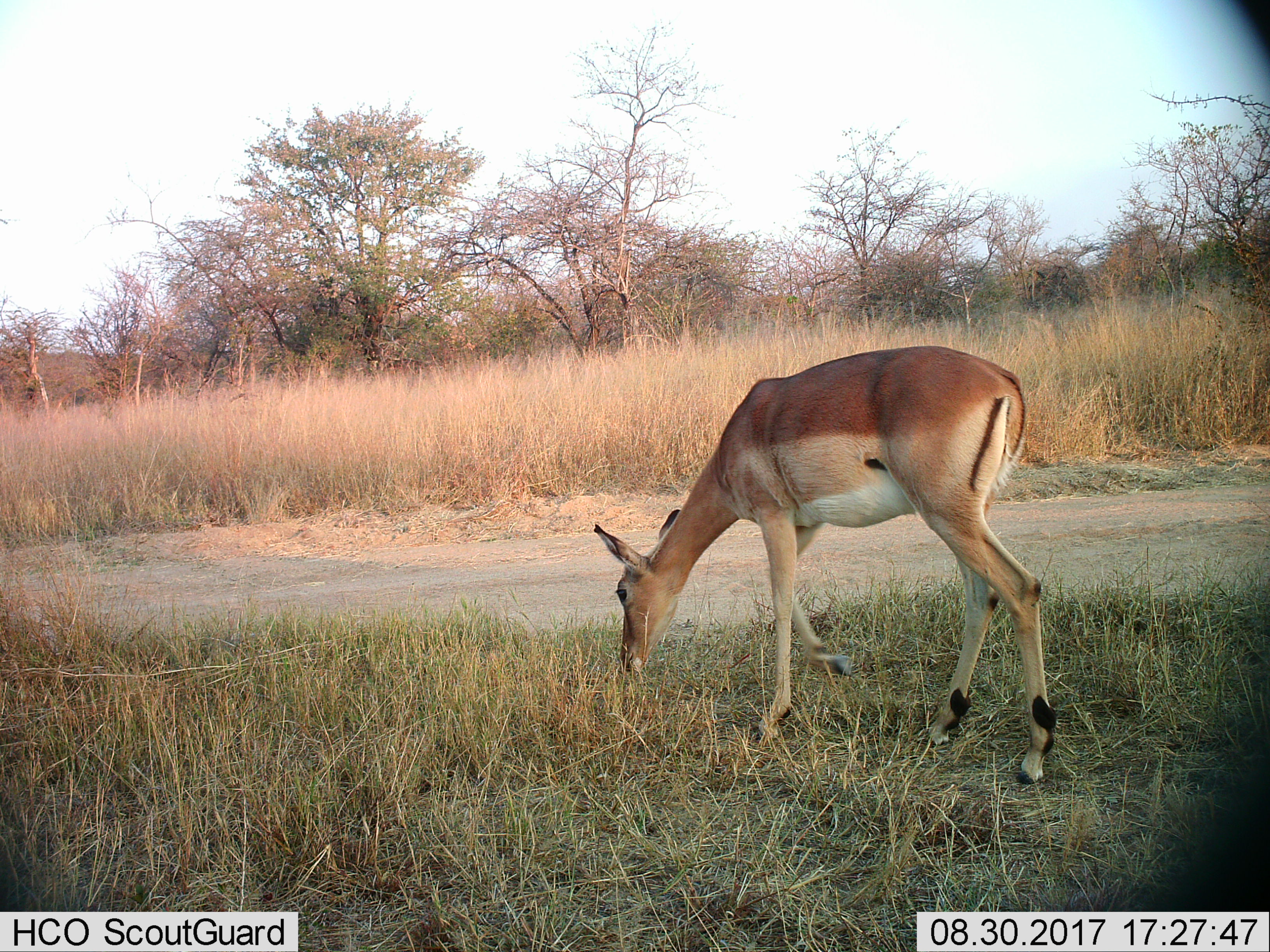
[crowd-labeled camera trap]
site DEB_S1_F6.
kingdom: Animalia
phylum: Chordata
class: Mammalia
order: Artiodactyla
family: Bovidae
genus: Aepyceros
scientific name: Aepyceros melampus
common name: impala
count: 1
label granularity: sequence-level